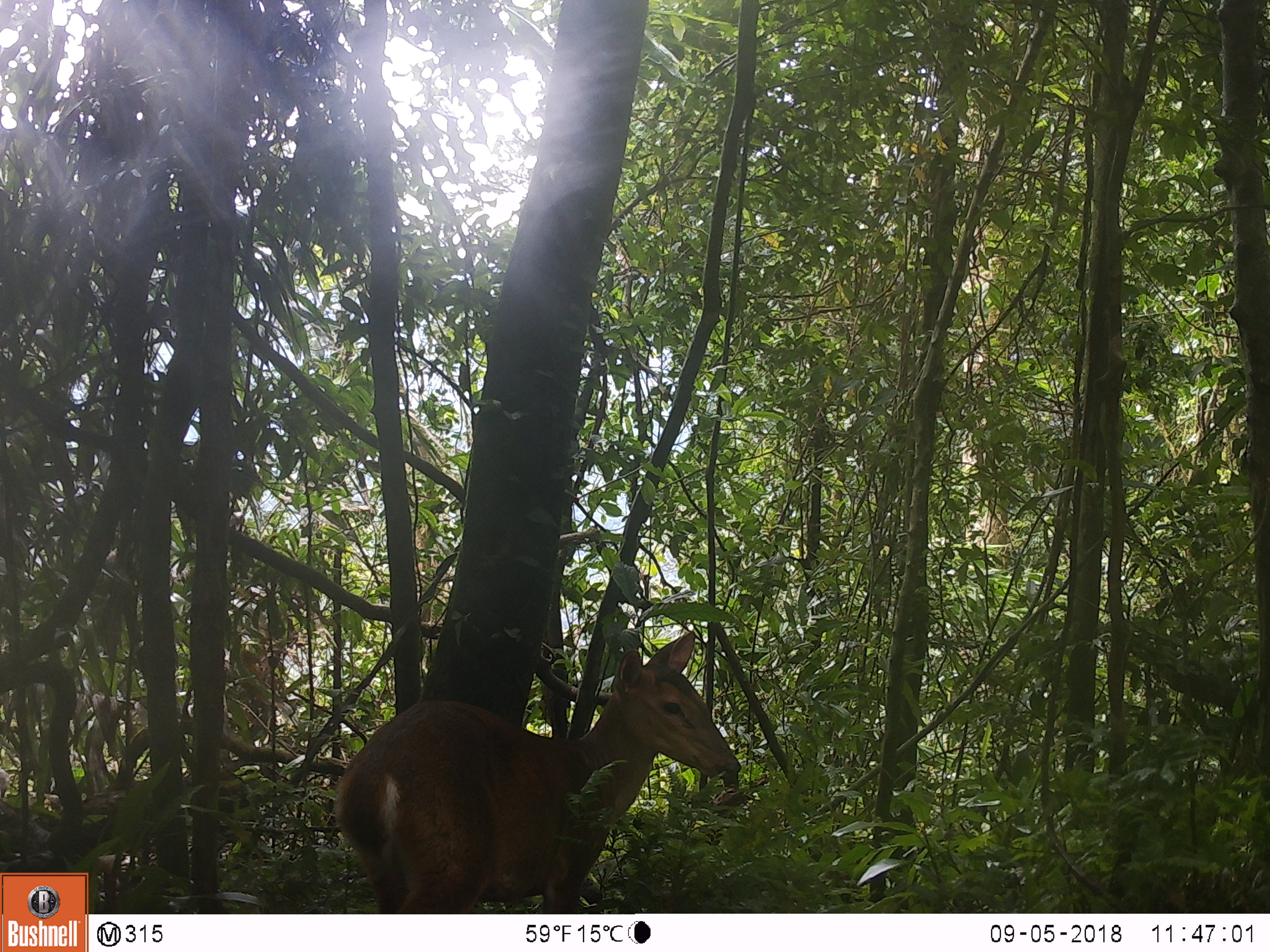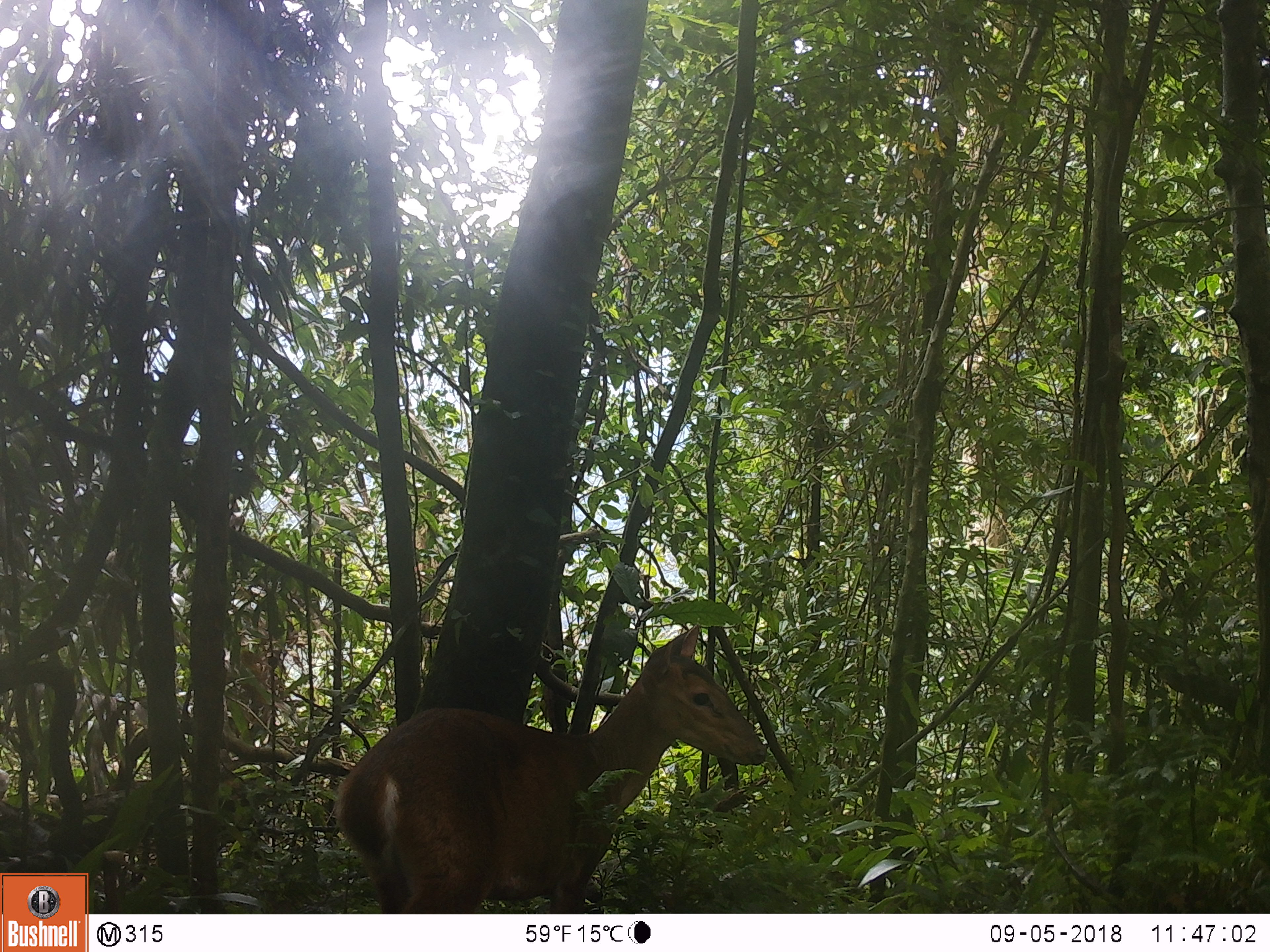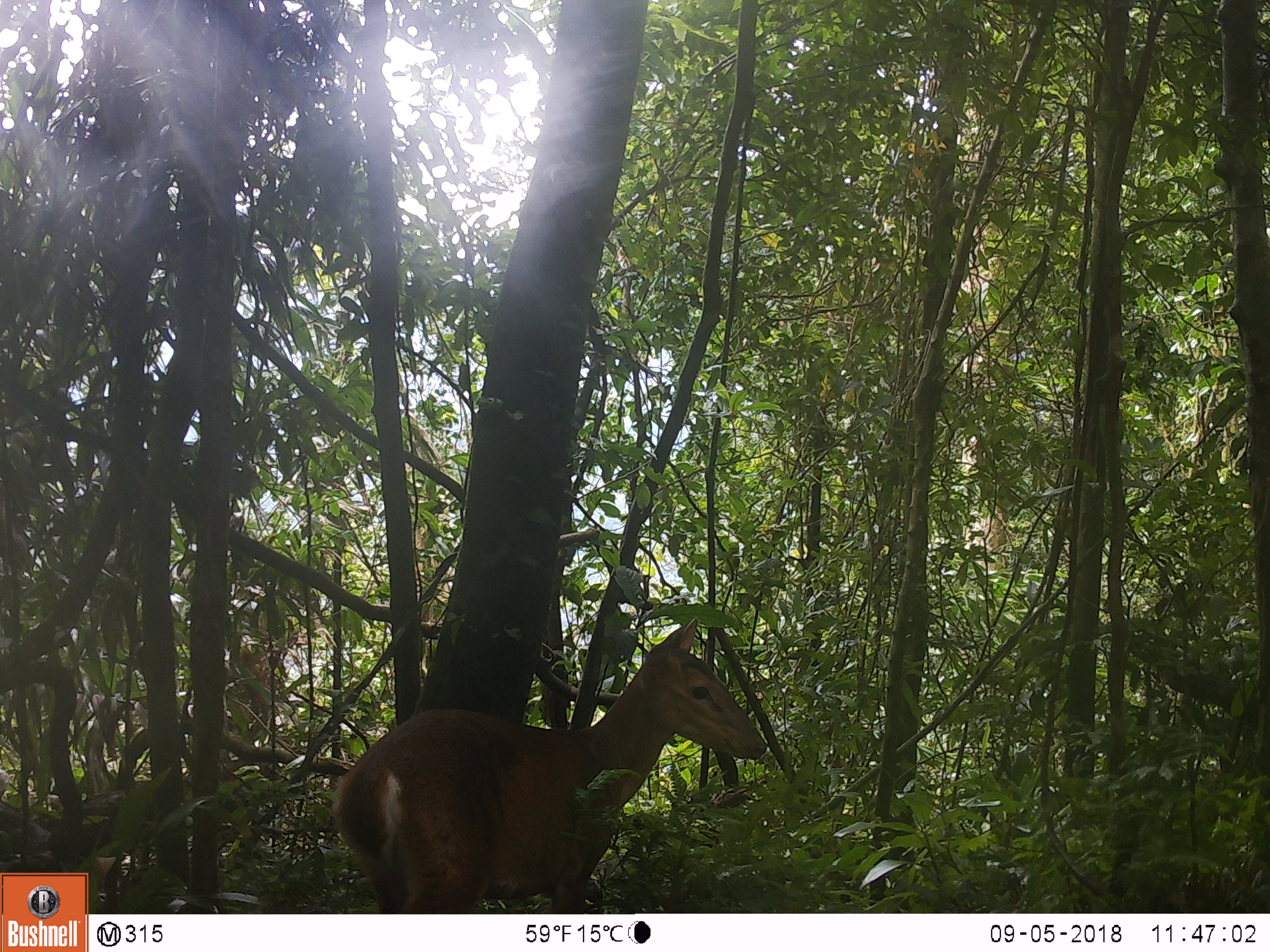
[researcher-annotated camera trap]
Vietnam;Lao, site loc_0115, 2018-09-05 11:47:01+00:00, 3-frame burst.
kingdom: Animalia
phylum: Chordata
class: Mammalia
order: Artiodactyla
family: Cervidae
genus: Muntiacus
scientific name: Muntiacus vuquangensis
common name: large-antlered muntjac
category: large antlered muntjac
Large antlered muntjac (large-antlered muntjac) (Muntiacus vuquangensis). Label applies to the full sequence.